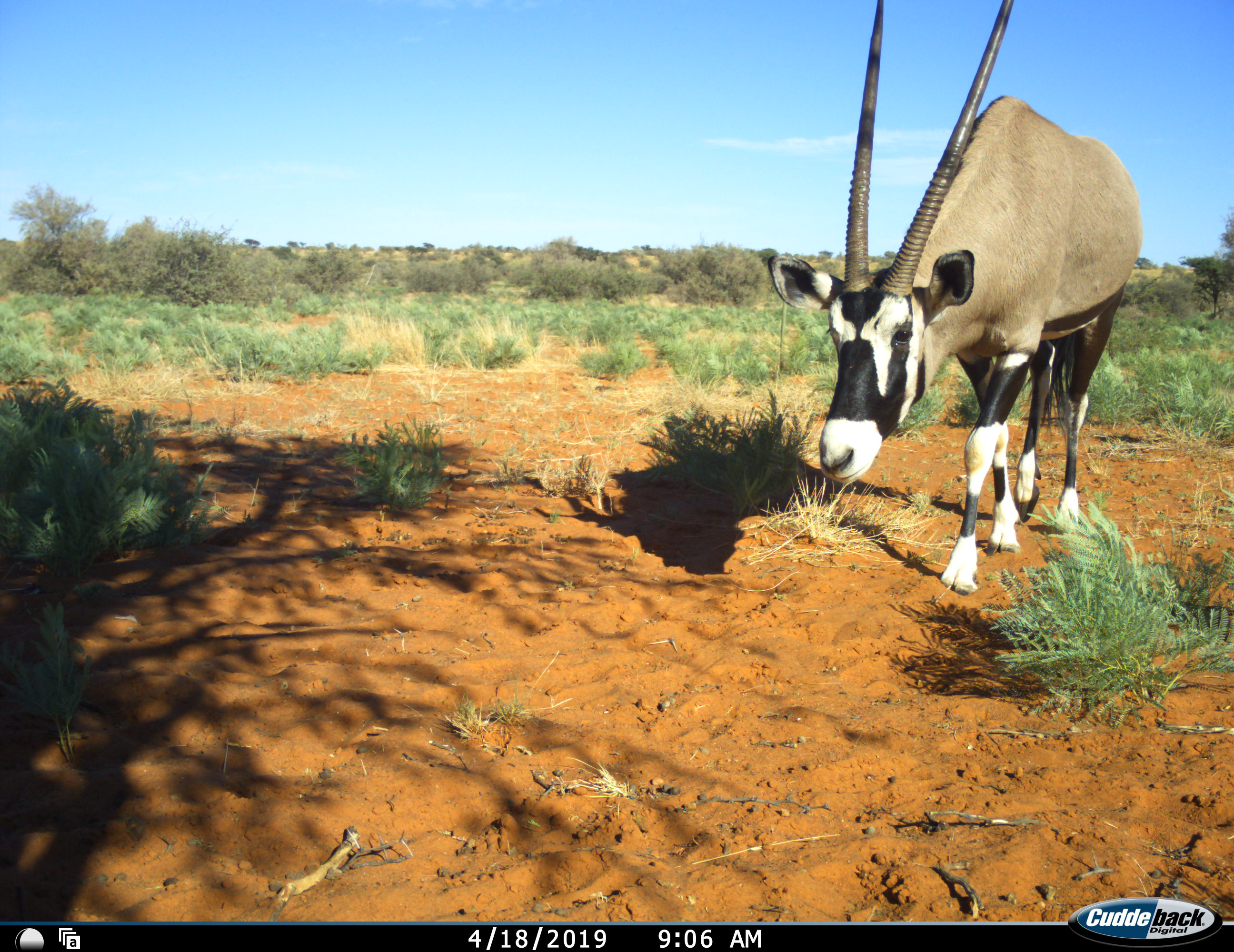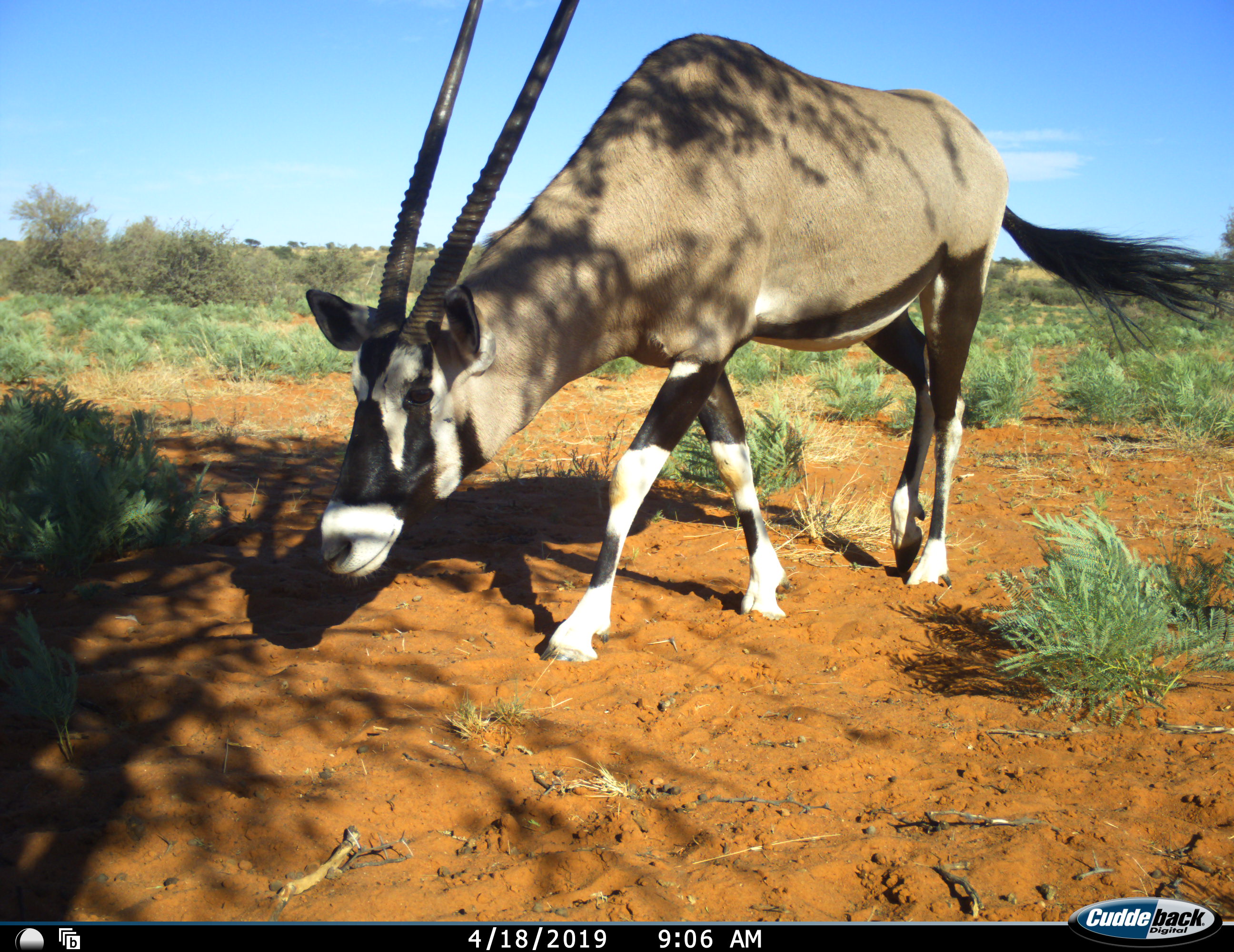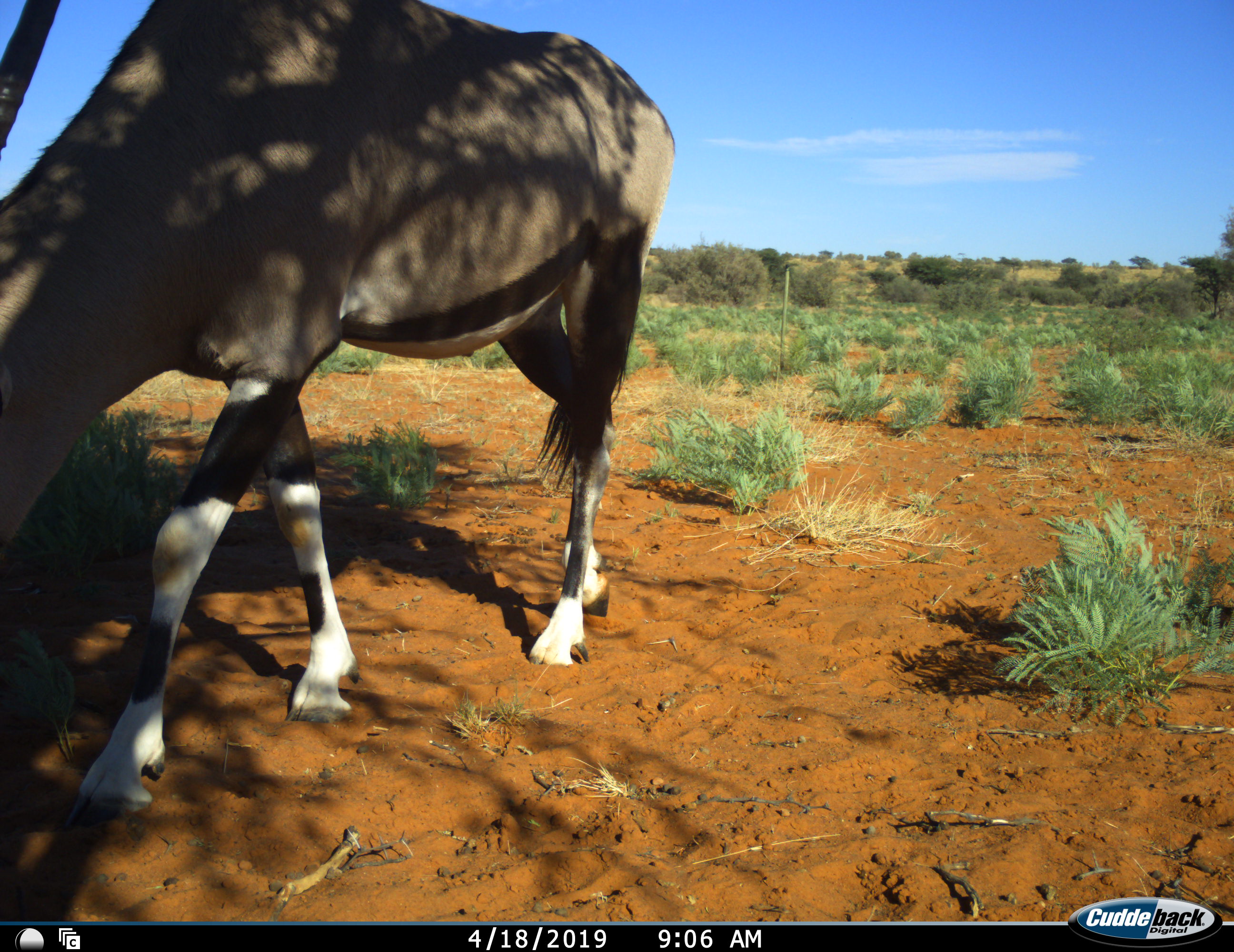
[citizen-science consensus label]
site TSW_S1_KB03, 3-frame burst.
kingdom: Animalia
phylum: Chordata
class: Mammalia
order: Artiodactyla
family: Bovidae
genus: Oryx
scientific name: Oryx gazella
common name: gemsbok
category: oryx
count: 1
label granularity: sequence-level